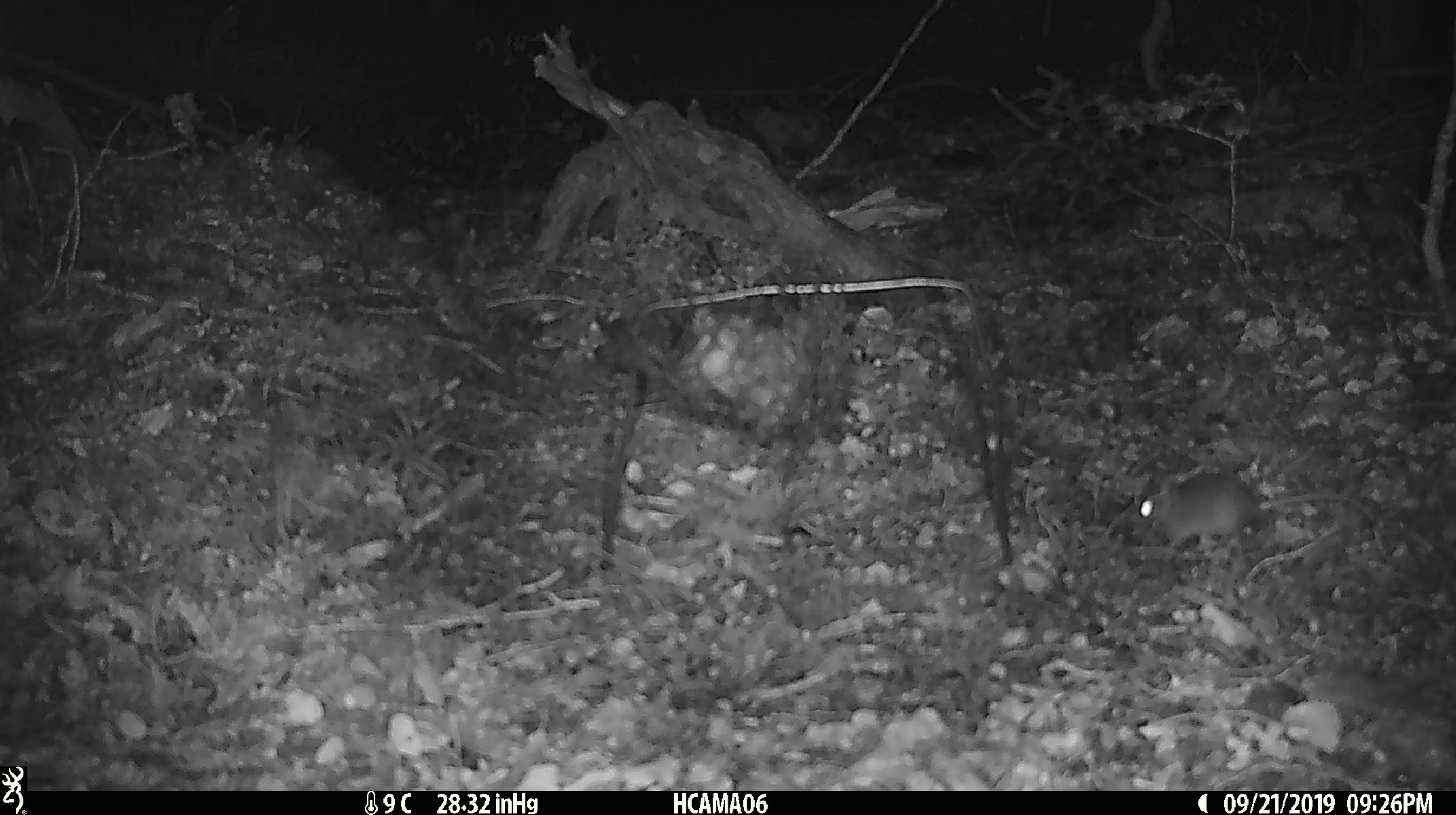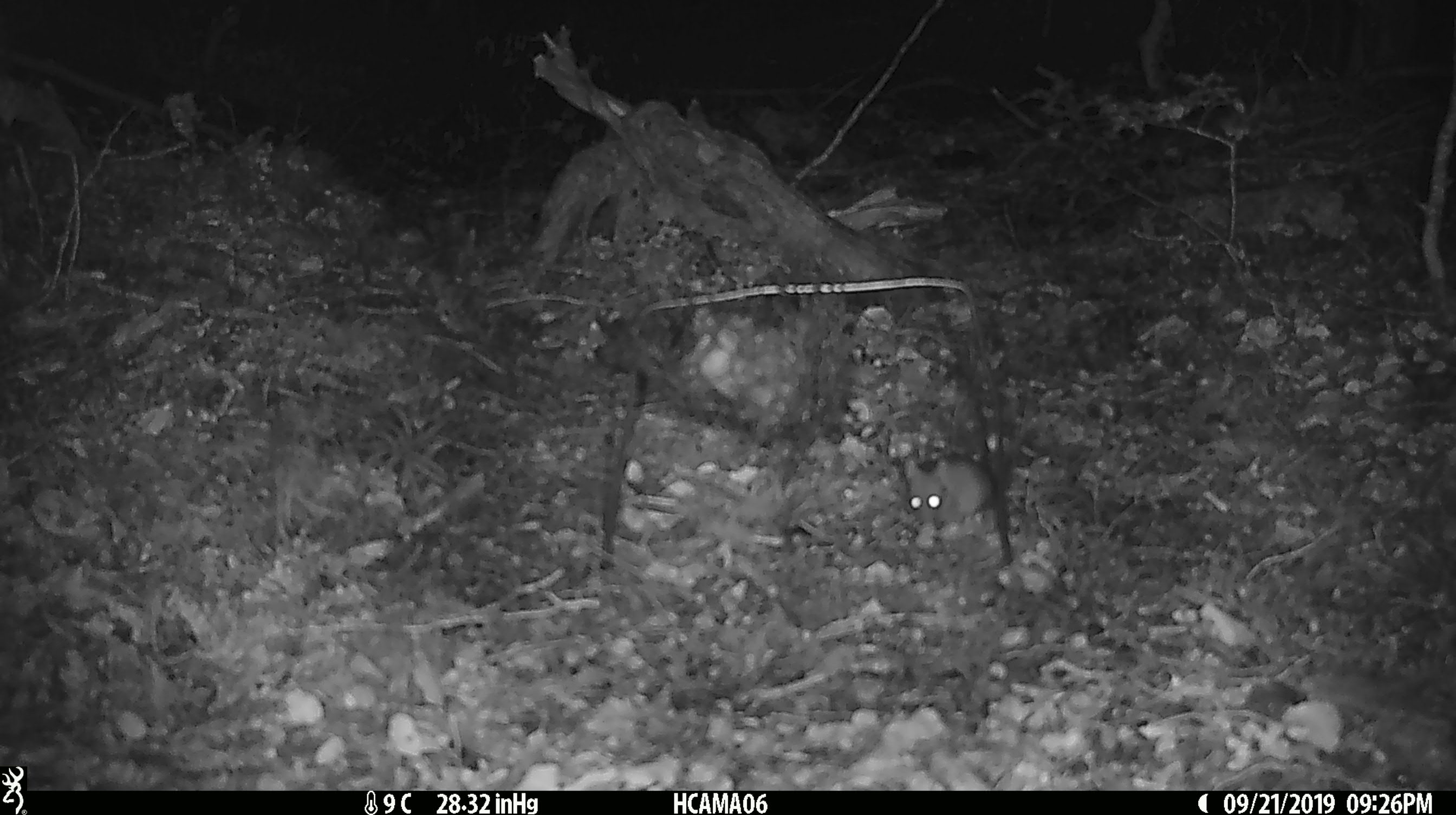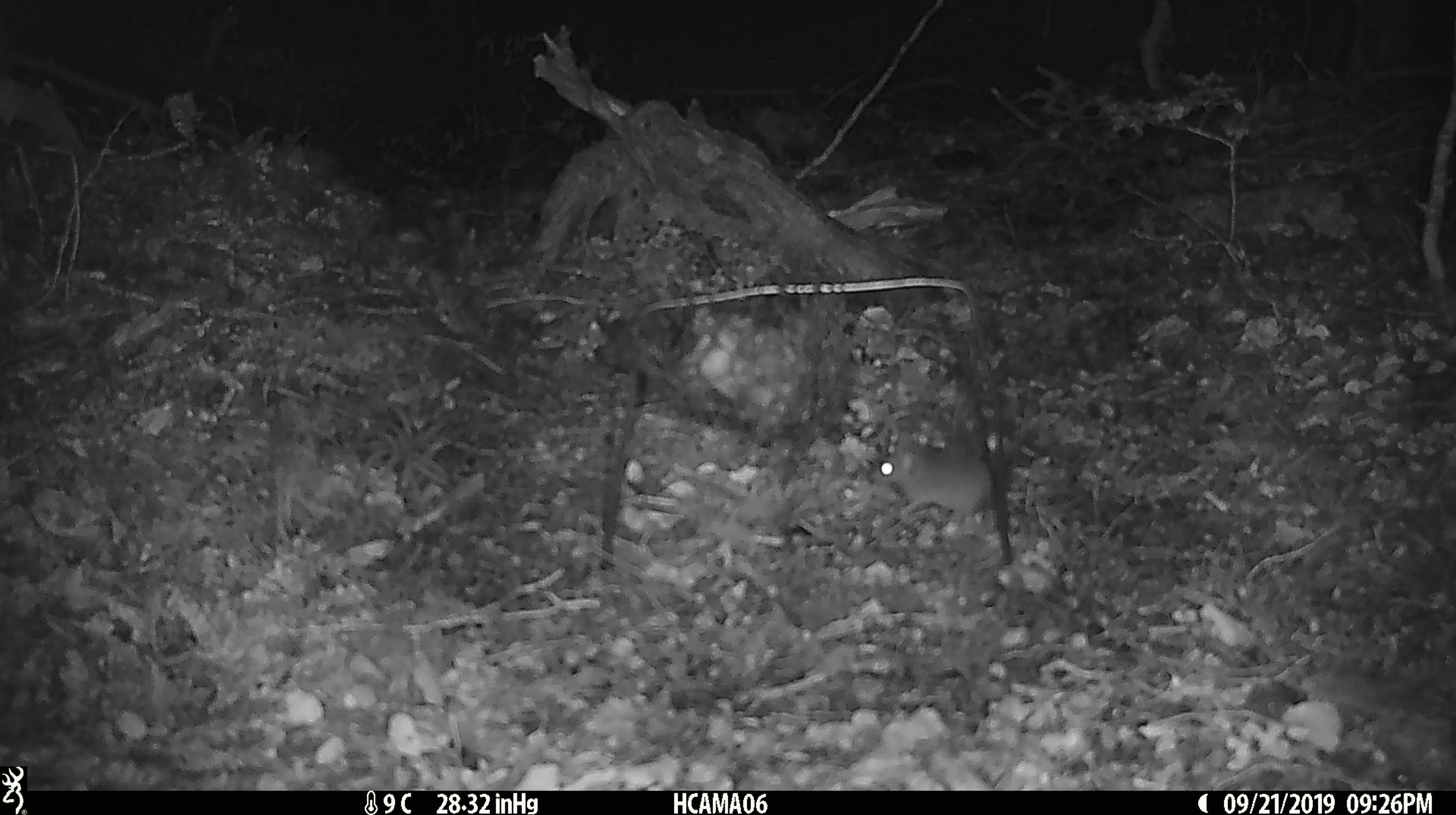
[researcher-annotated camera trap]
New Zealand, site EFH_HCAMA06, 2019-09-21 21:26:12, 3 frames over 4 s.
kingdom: Animalia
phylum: Chordata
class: Mammalia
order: Rodentia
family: Muridae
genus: Mus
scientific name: Mus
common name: mouse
Mouse (Mus).